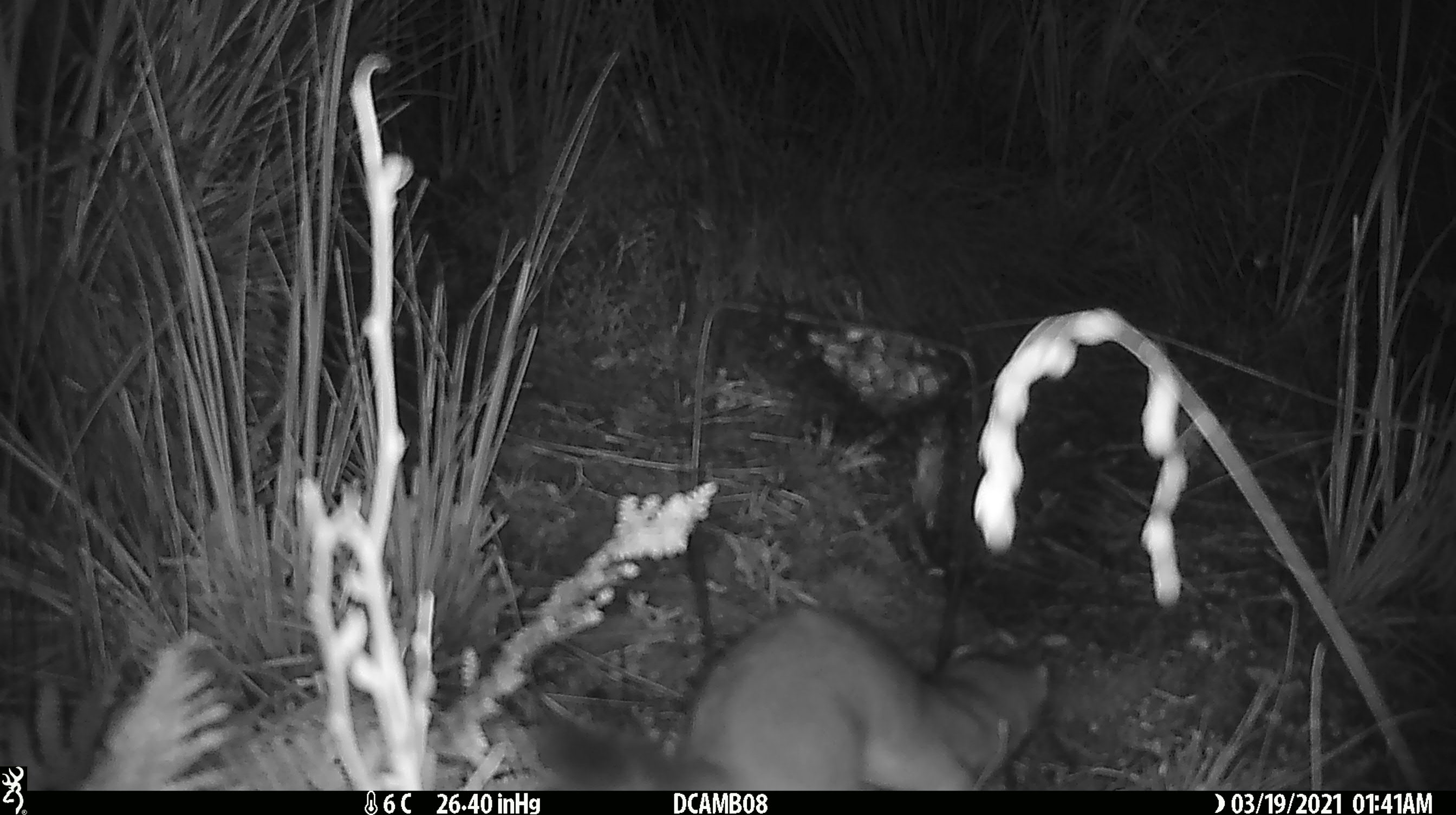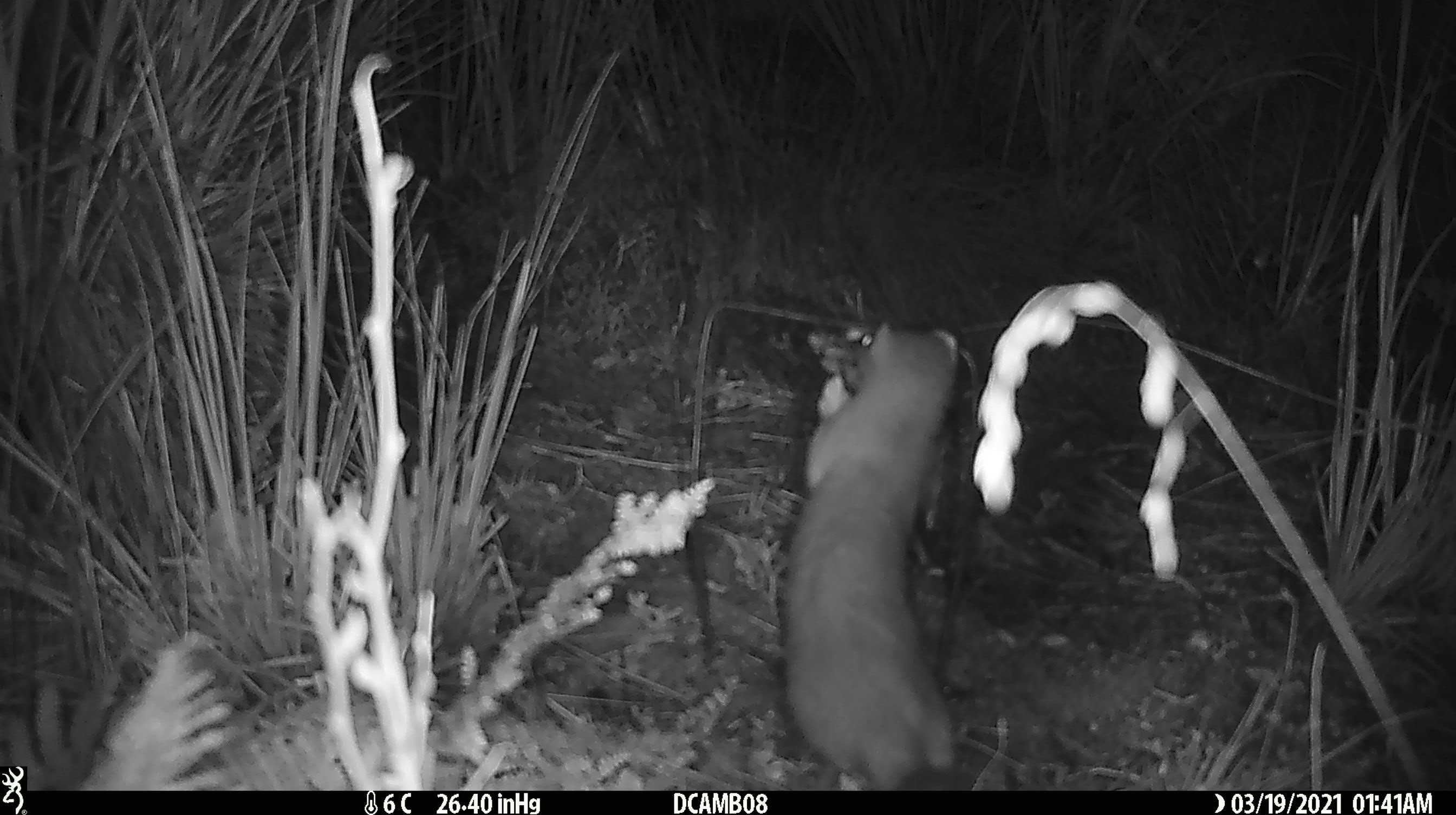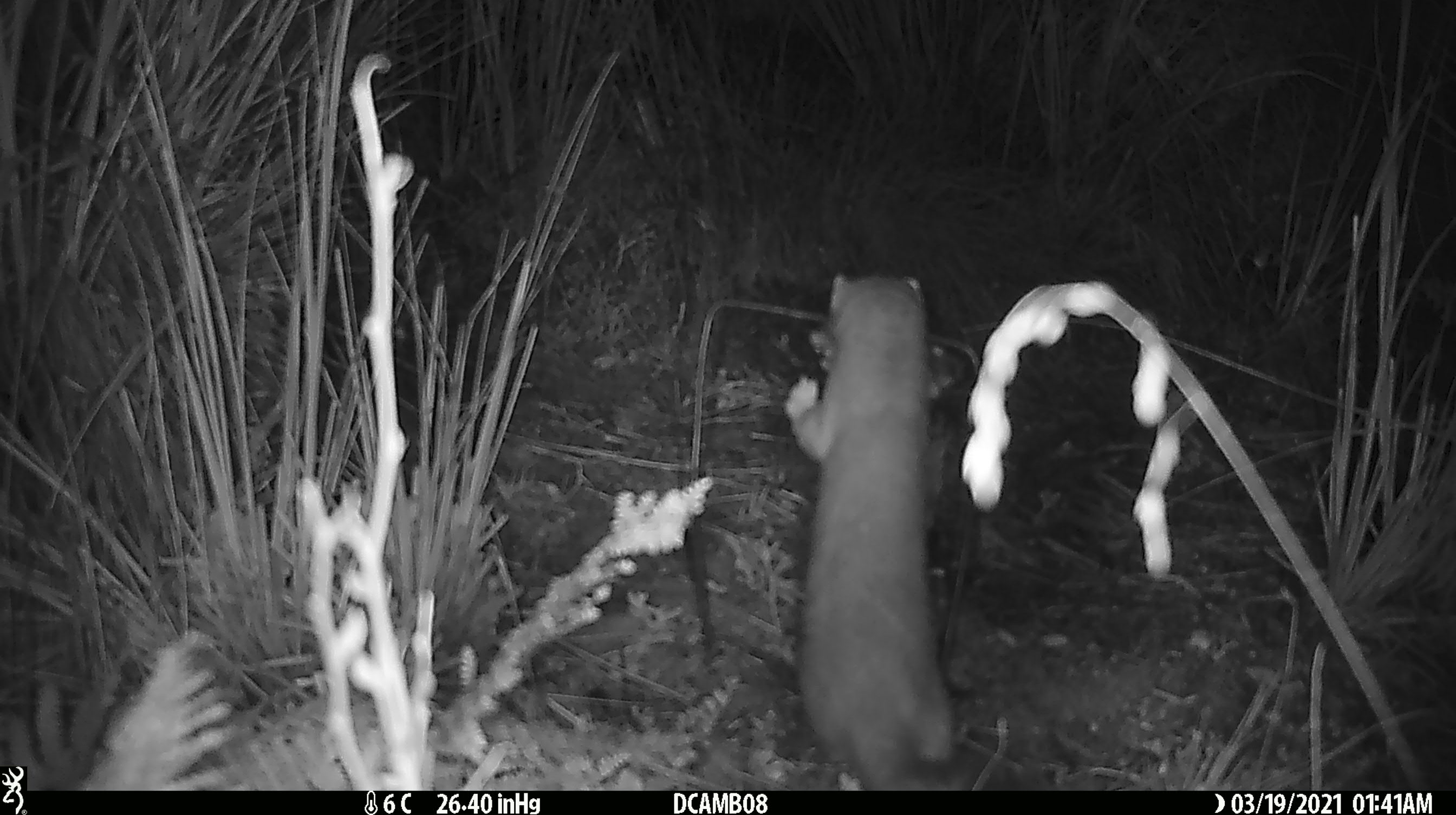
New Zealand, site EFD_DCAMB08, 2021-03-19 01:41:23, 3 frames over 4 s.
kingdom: Animalia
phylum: Chordata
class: Mammalia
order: Carnivora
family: Mustelidae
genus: Mustela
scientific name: Mustela erminea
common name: stoat